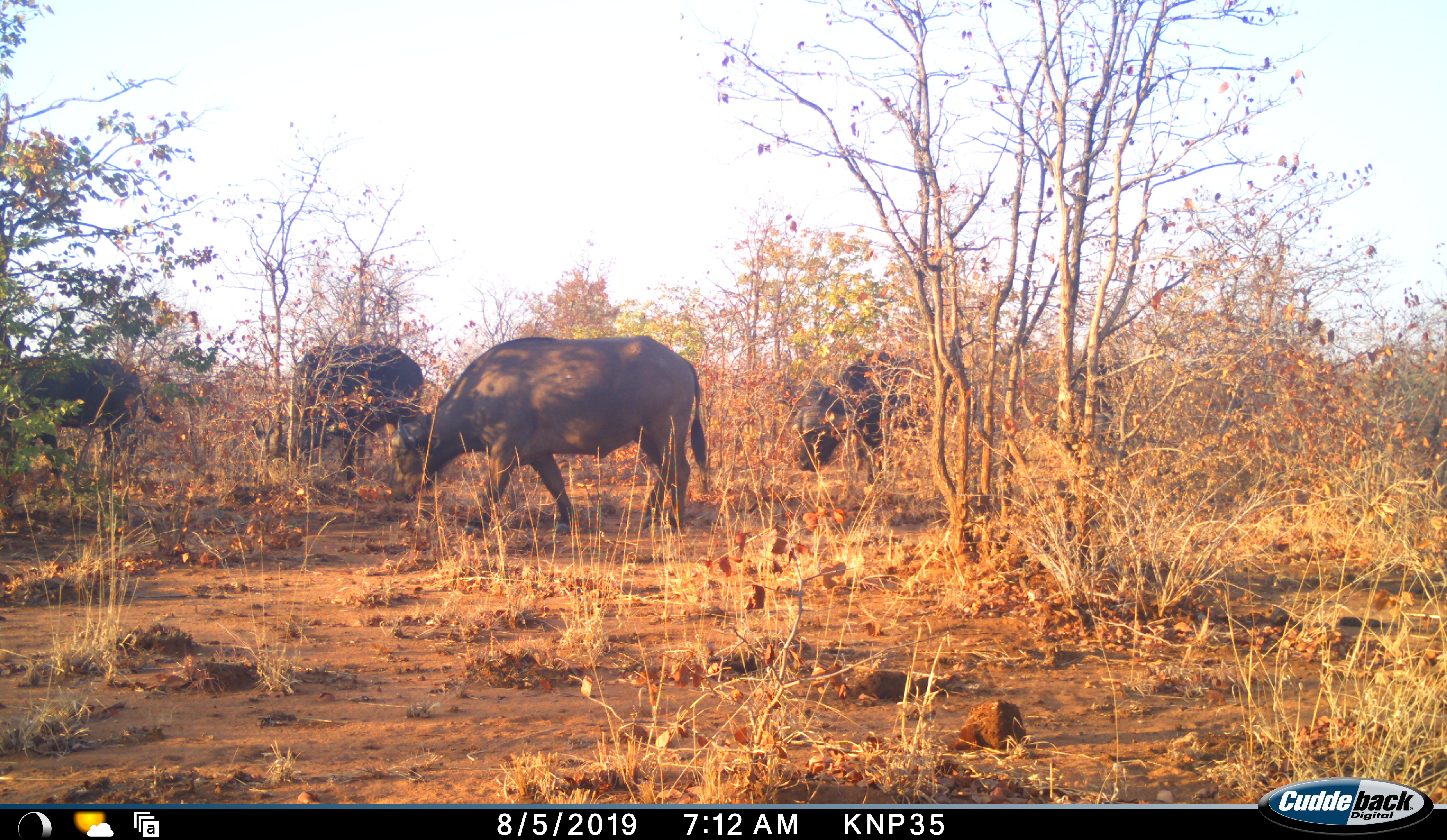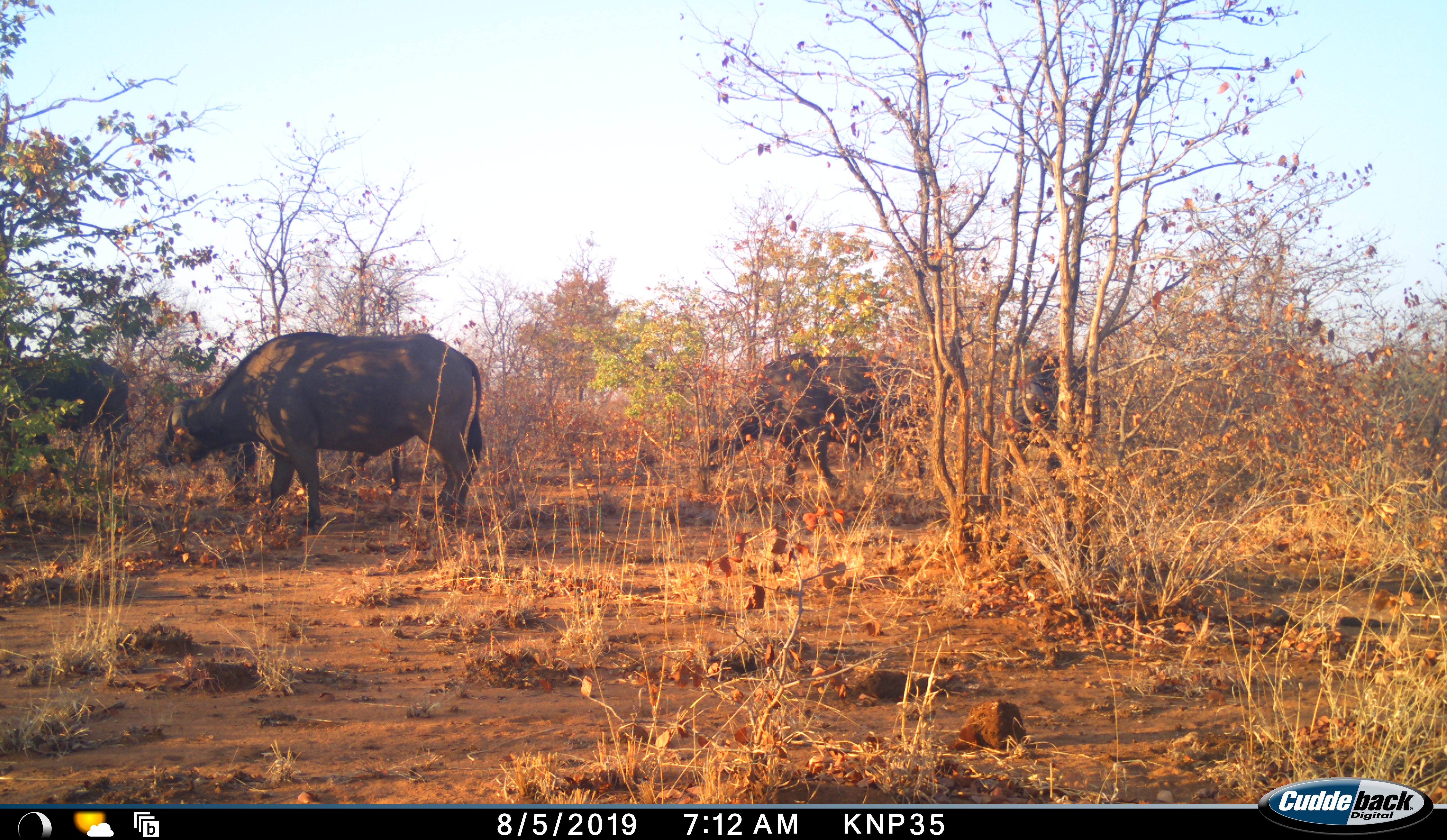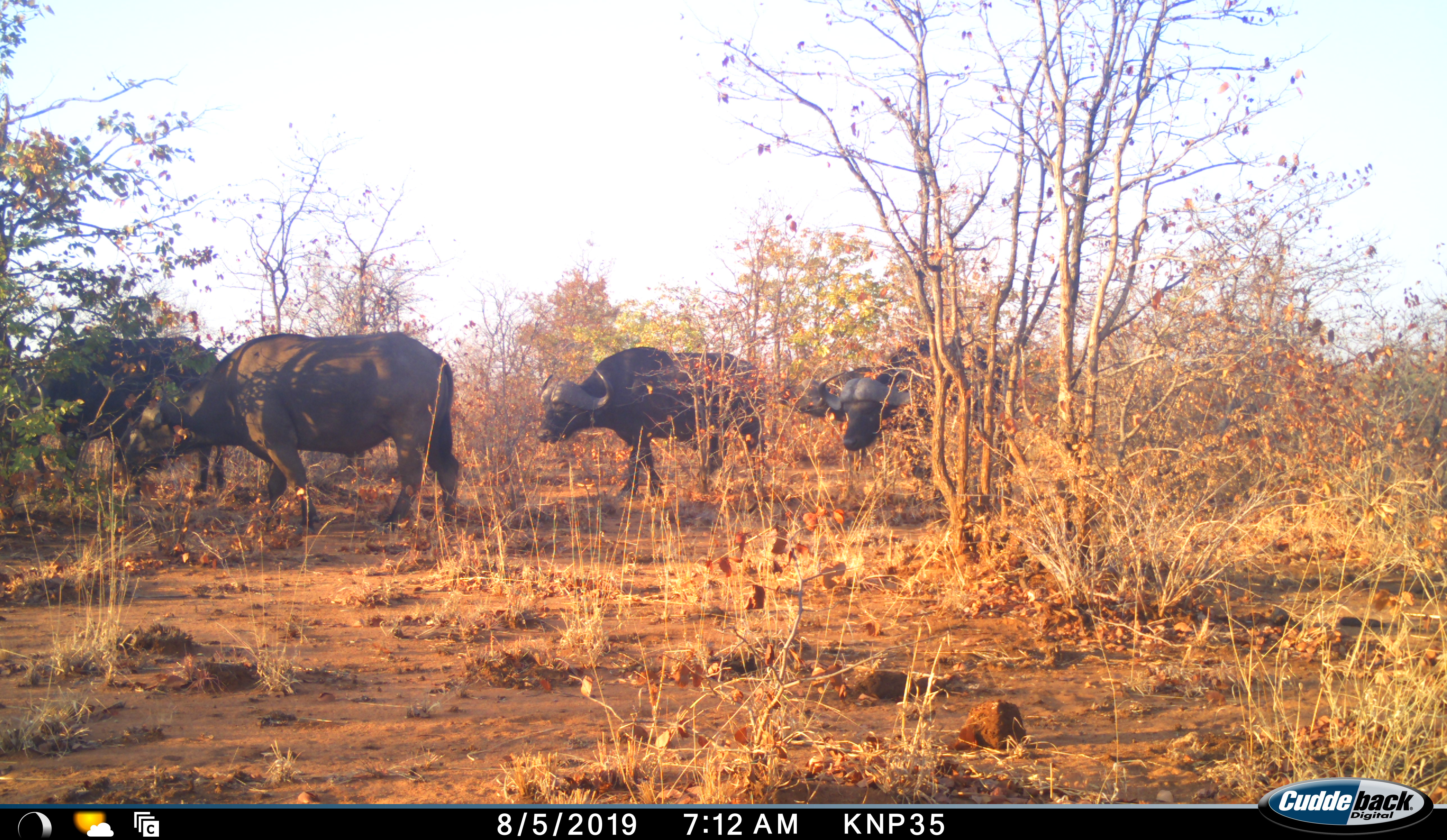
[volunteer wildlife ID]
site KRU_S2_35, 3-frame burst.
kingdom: Animalia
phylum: Chordata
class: Mammalia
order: Artiodactyla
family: Bovidae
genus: Syncerus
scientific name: Syncerus caffer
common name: african buffalo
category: buffalo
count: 4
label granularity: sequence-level